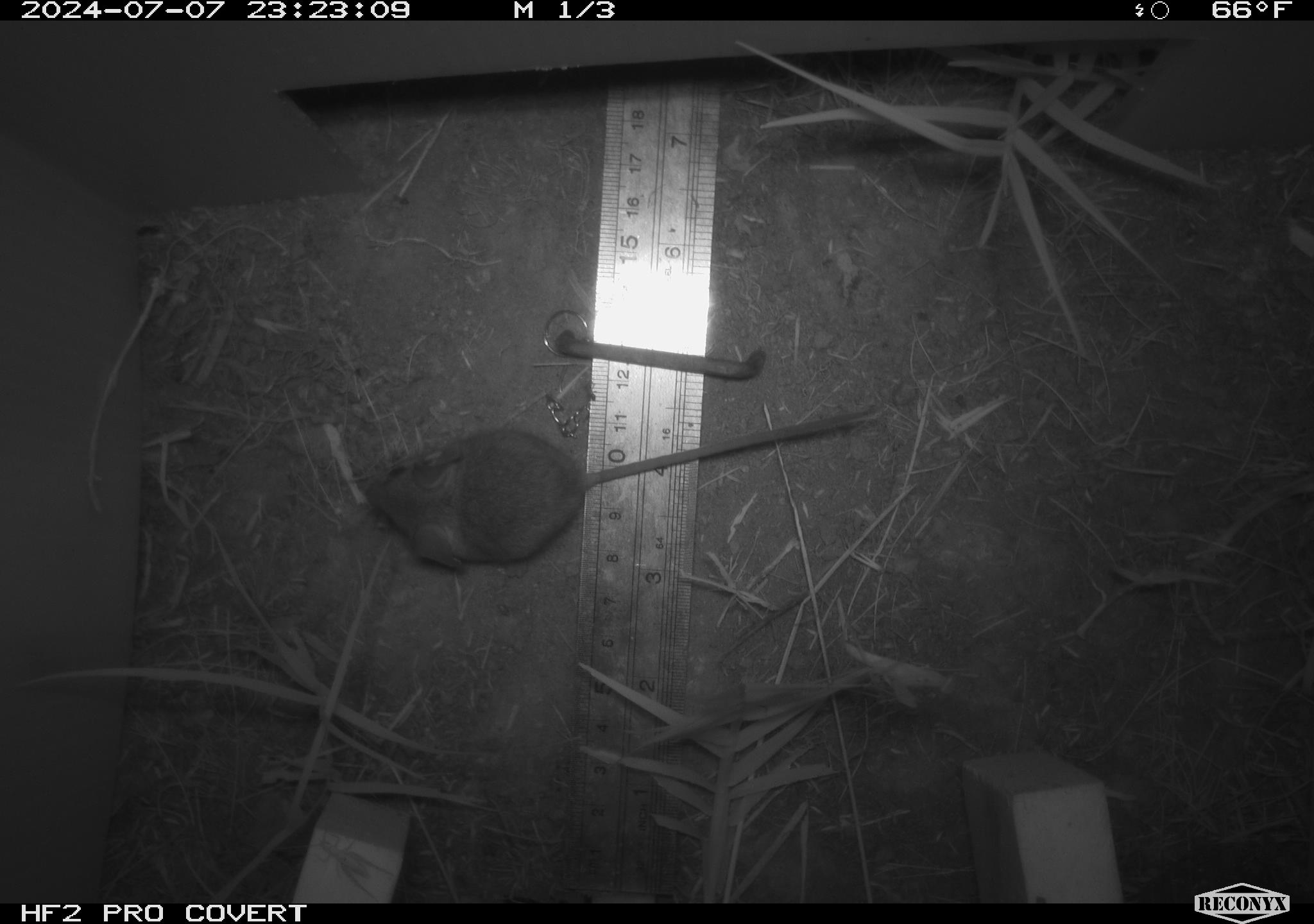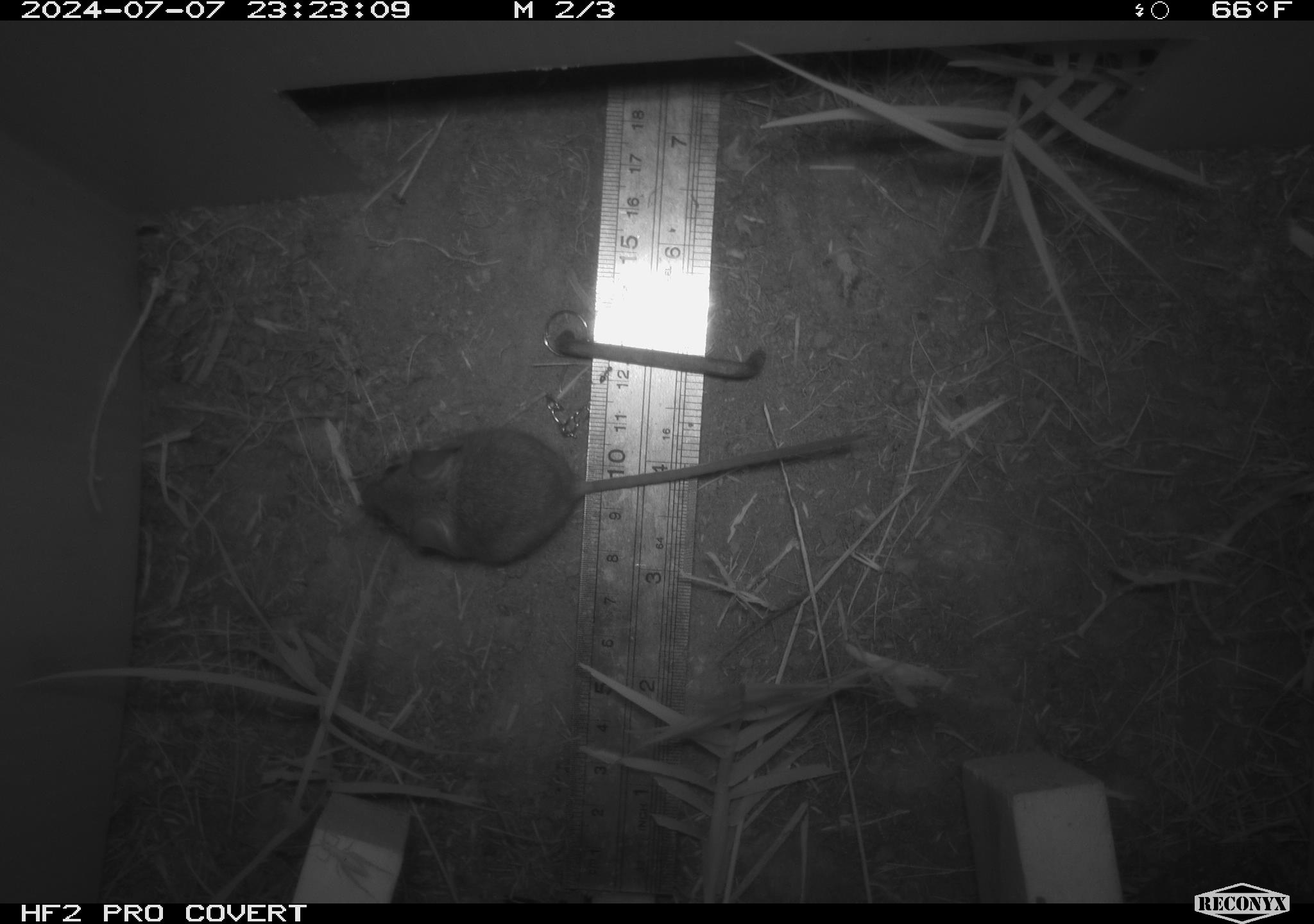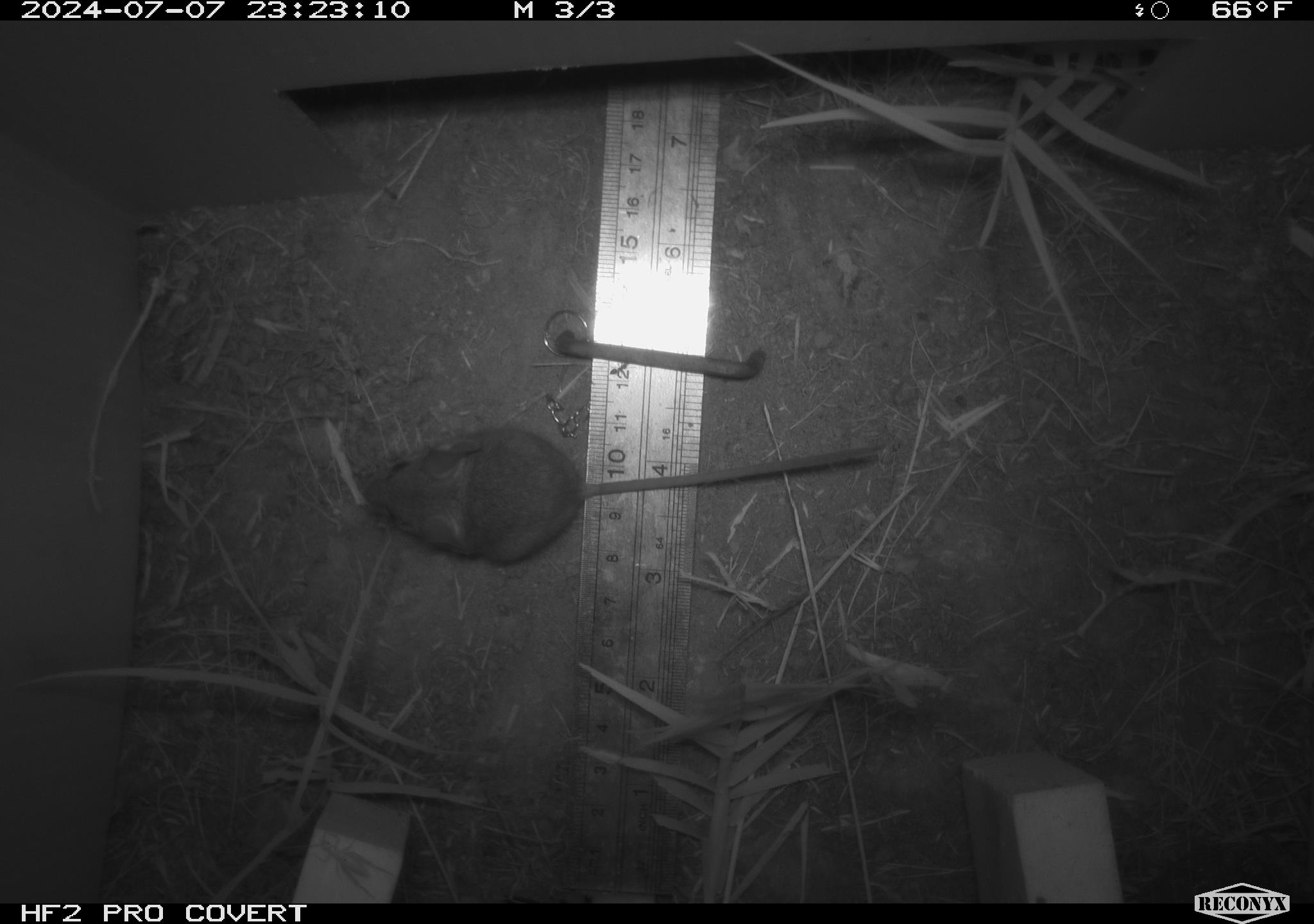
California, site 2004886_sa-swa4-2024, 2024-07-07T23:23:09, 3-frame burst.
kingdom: Animalia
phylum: Chordata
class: Mammalia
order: Rodentia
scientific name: Rodentia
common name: mouse species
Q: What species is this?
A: Mouse species (Rodentia).